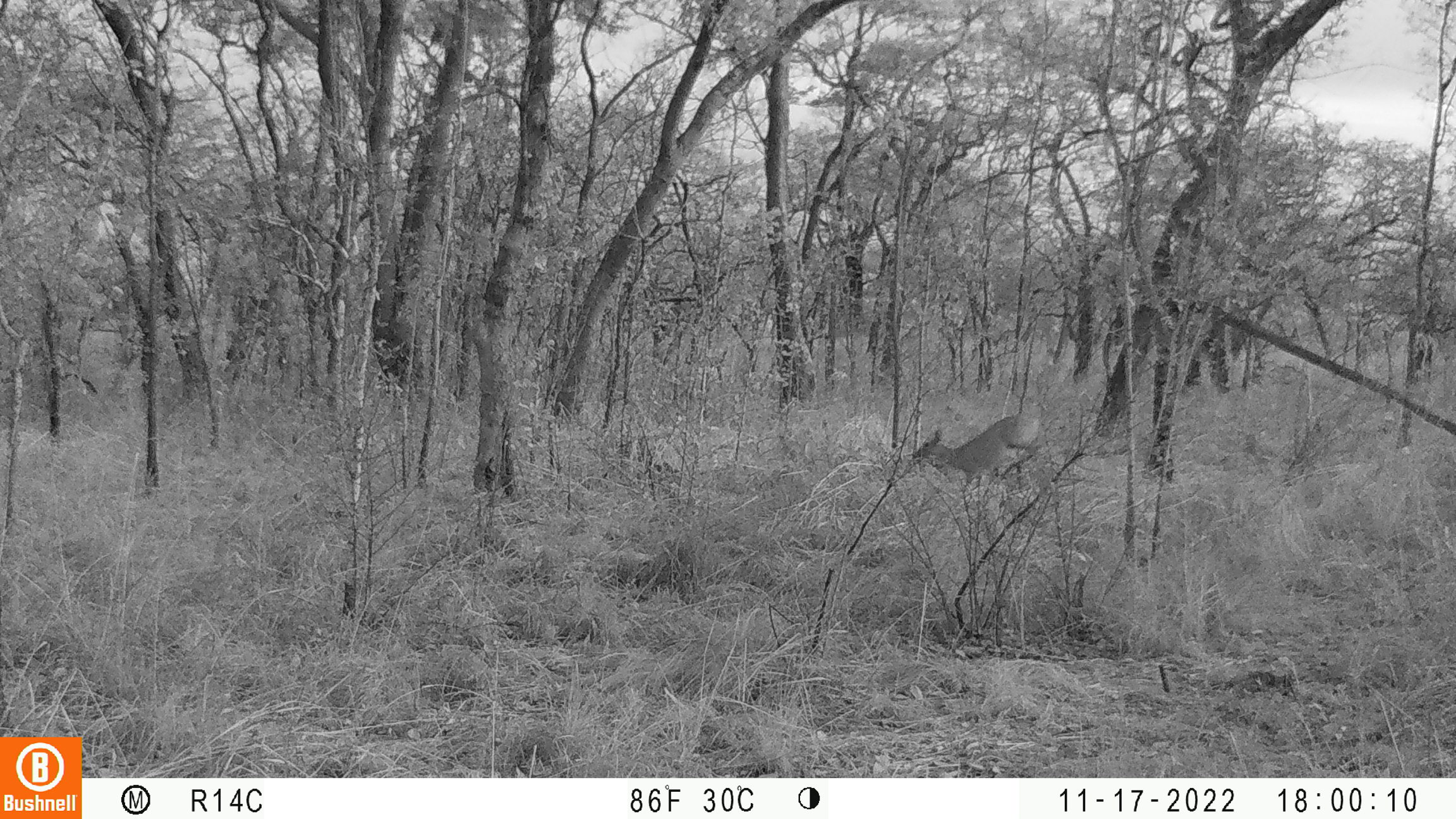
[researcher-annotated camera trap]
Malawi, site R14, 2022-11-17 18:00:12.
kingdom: Animalia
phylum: Chordata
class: Mammalia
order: Artiodactyla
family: Bovidae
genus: Sylvicapra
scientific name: Sylvicapra grimmia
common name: common duiker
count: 1